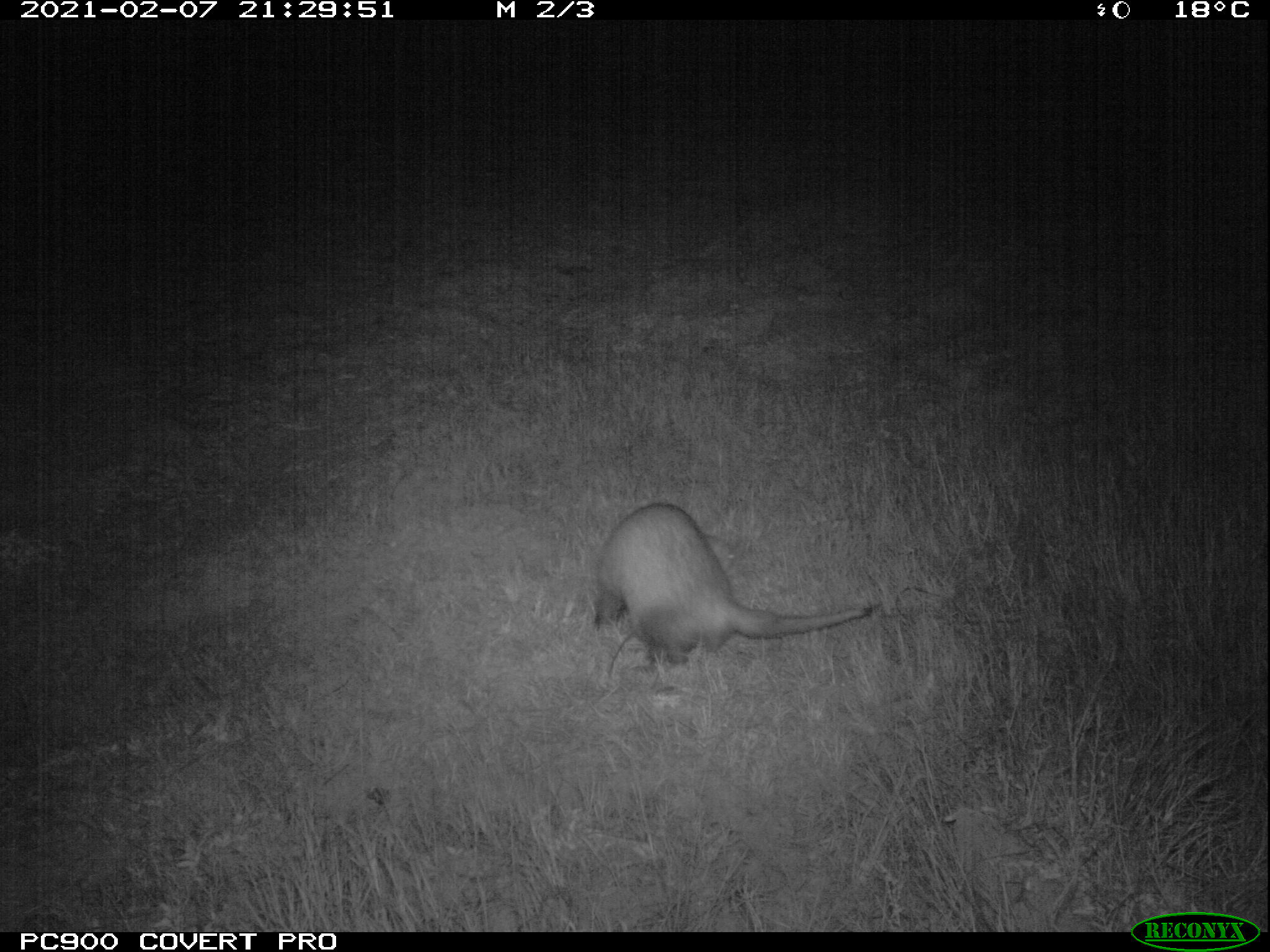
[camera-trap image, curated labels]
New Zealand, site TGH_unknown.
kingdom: Animalia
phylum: Chordata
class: Mammalia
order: Carnivora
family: Mustelidae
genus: Mustela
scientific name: Mustela furo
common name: ferret